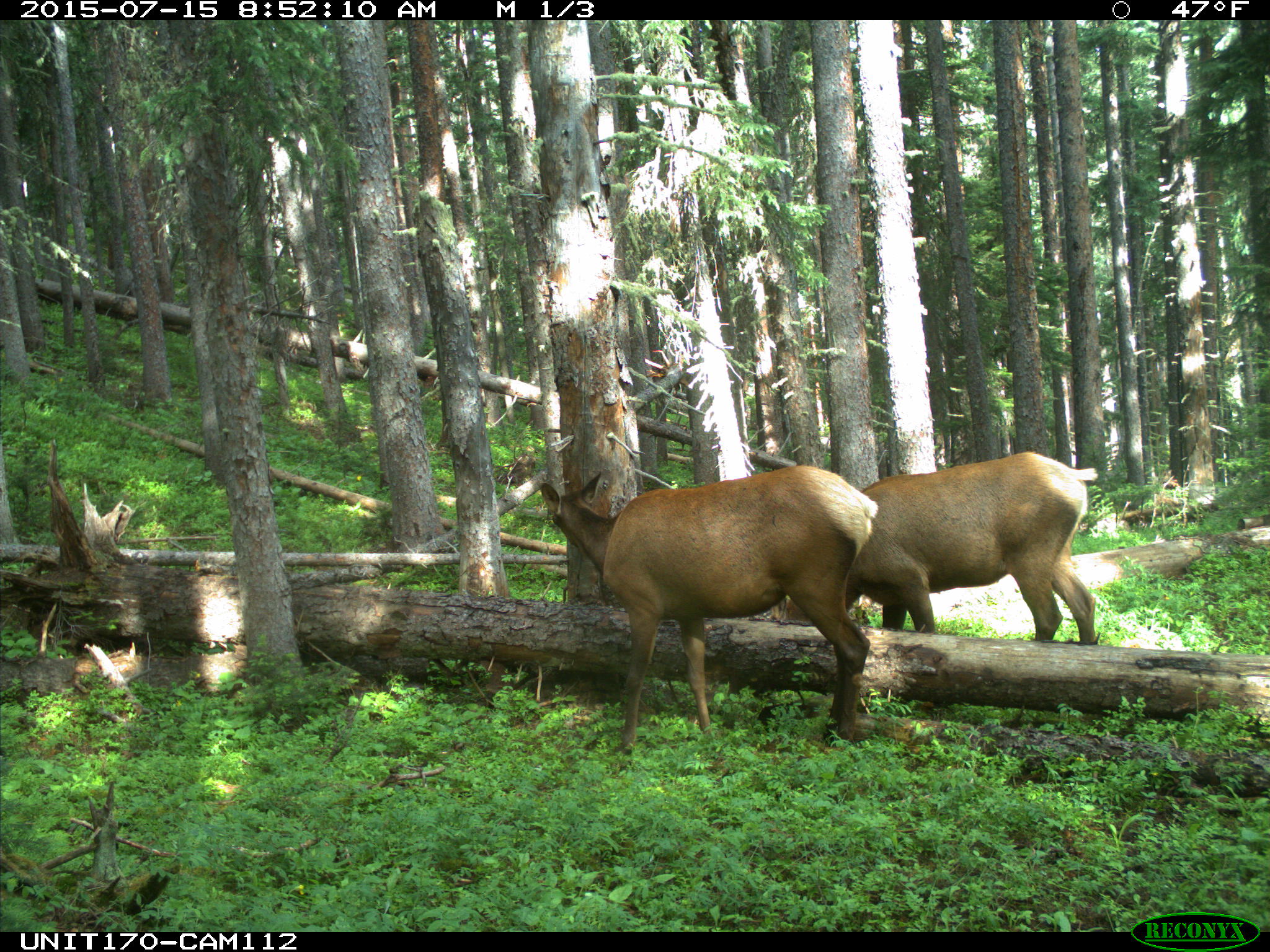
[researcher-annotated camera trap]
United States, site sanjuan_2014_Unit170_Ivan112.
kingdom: Animalia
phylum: Chordata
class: Mammalia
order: Artiodactyla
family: Cervidae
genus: Cervus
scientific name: Cervus elaphus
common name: red deer